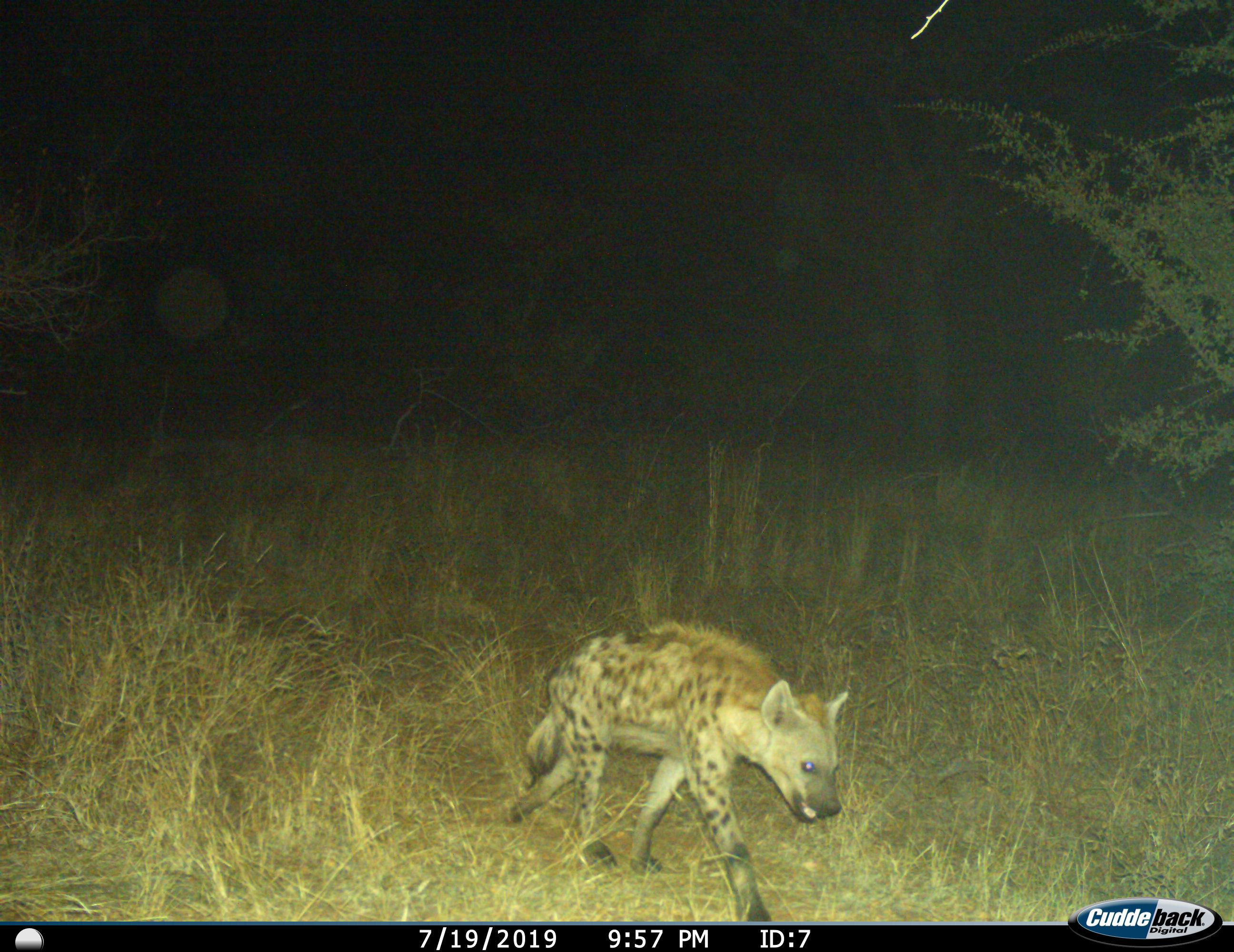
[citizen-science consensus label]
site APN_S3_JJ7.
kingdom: Animalia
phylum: Chordata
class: Mammalia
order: Carnivora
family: Hyaenidae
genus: Crocuta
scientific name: Crocuta crocuta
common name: spotted hyena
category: hyenaspotted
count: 1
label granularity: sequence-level